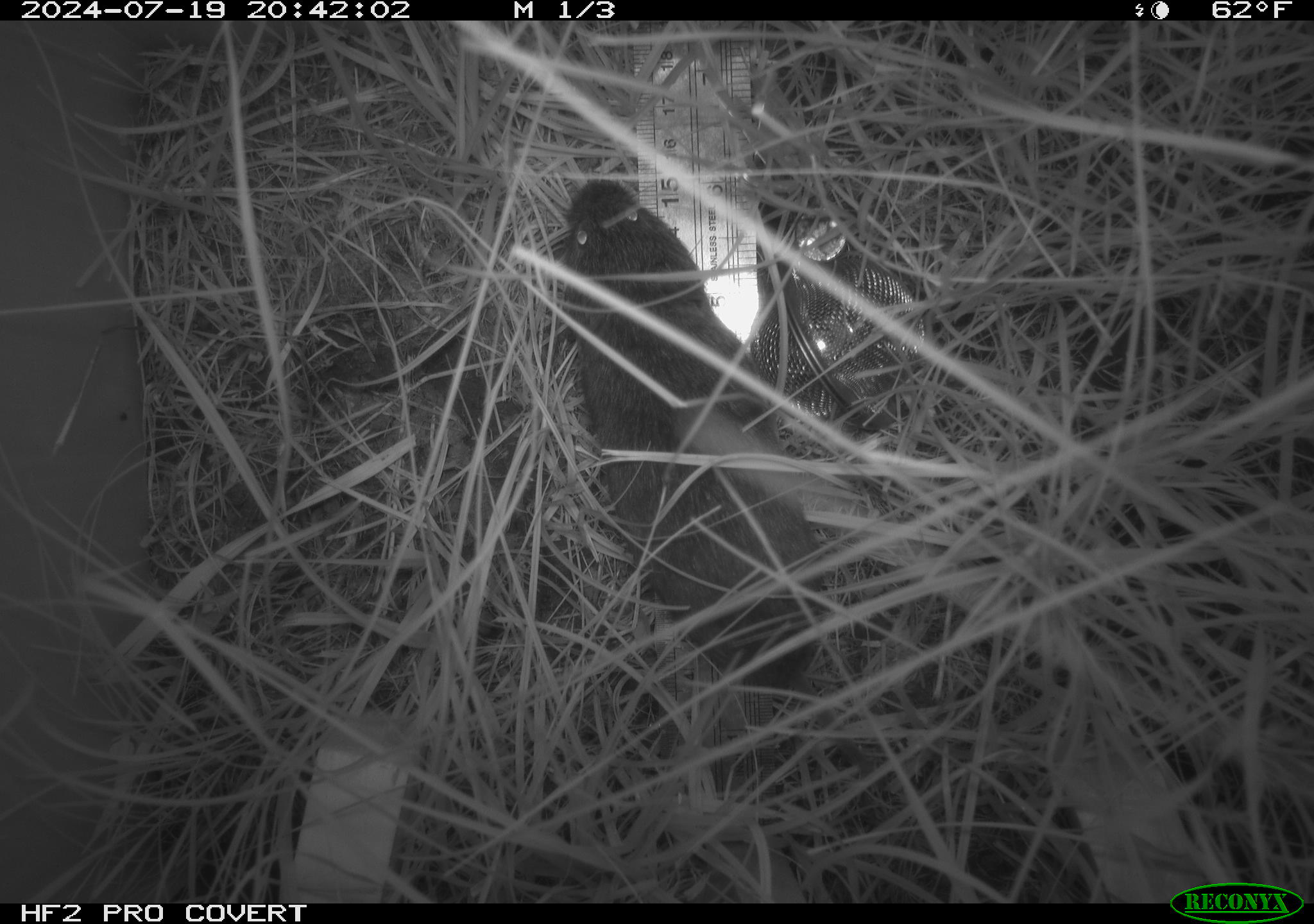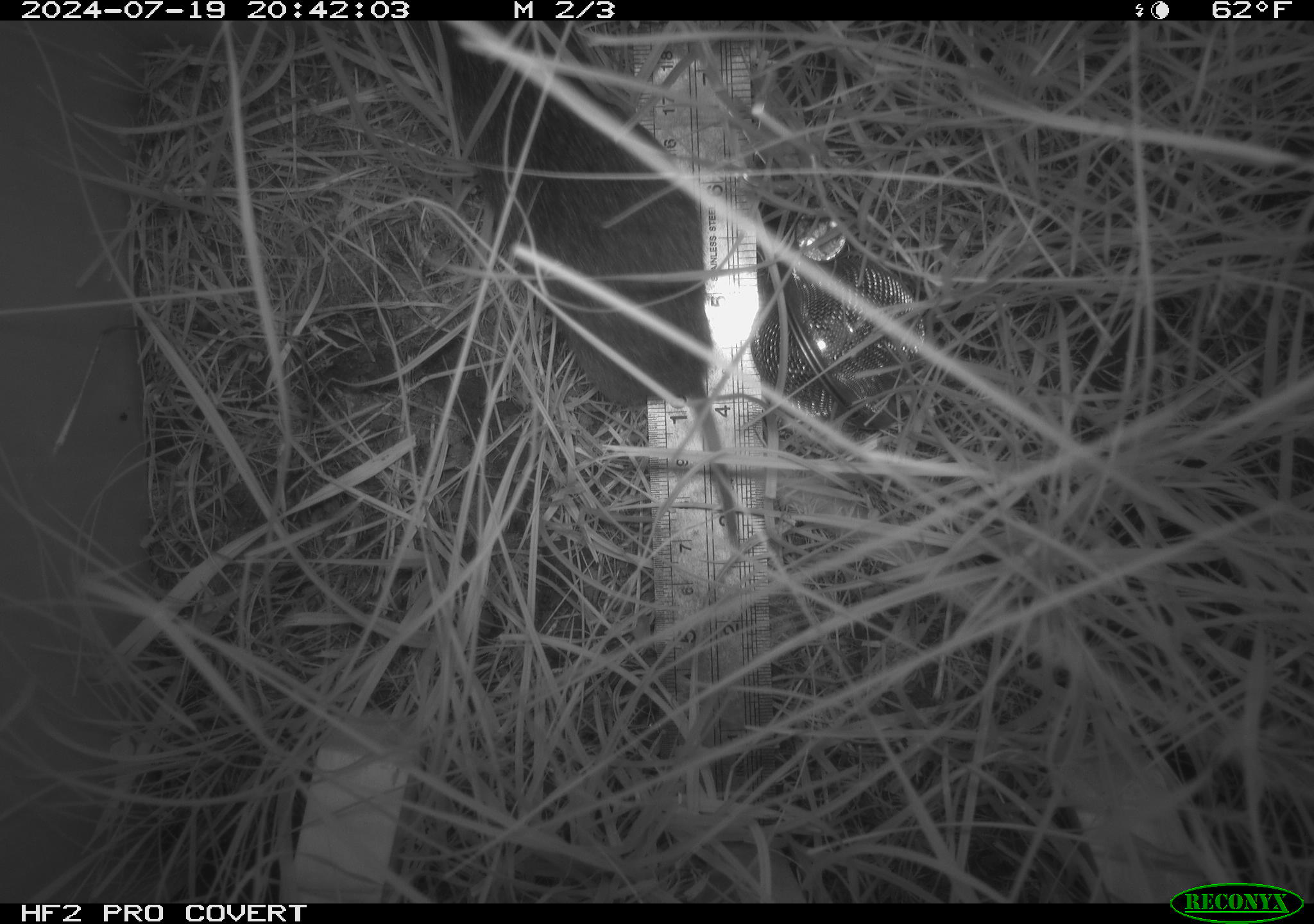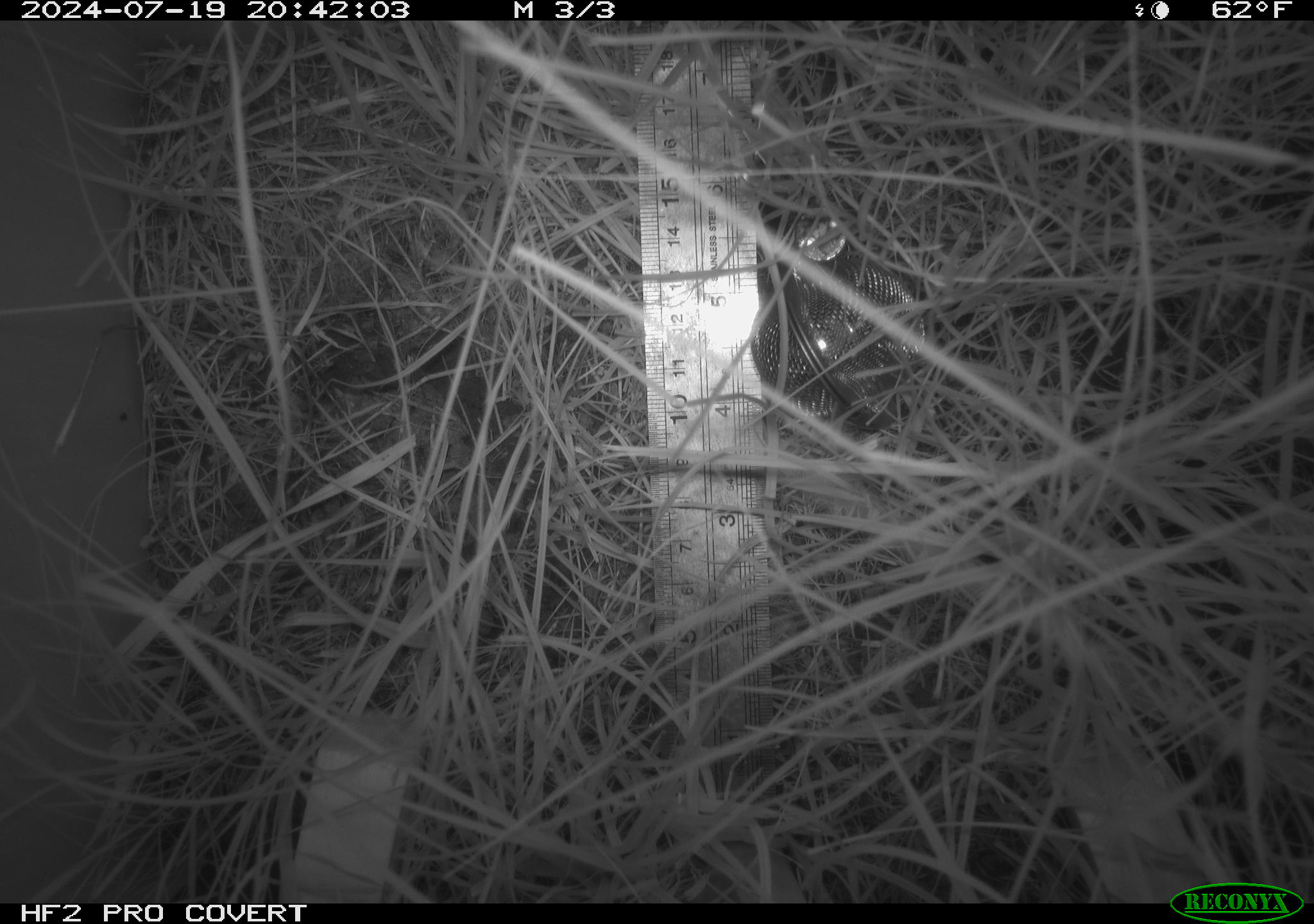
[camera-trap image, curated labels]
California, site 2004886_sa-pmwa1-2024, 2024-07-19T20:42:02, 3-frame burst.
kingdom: Animalia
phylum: Chordata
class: Mammalia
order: Rodentia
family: Cricetidae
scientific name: Arvicolinae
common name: voles, lemmings, and muskrats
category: arvicolinae subfamily